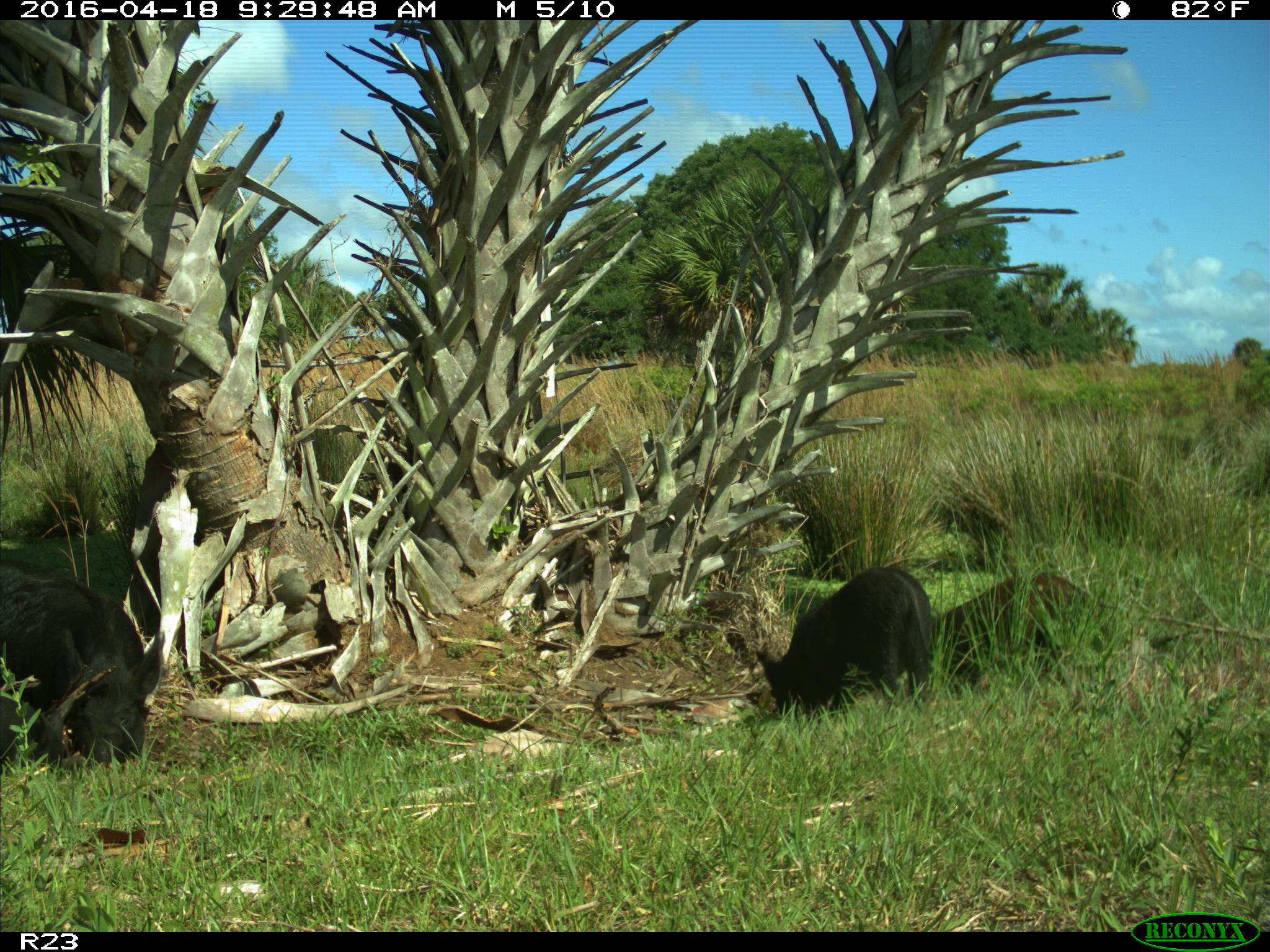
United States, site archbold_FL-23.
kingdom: Animalia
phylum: Chordata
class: Mammalia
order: Artiodactyla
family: Suidae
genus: Sus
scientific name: Sus scrofa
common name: wild boar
Sus scrofa (wild boar).